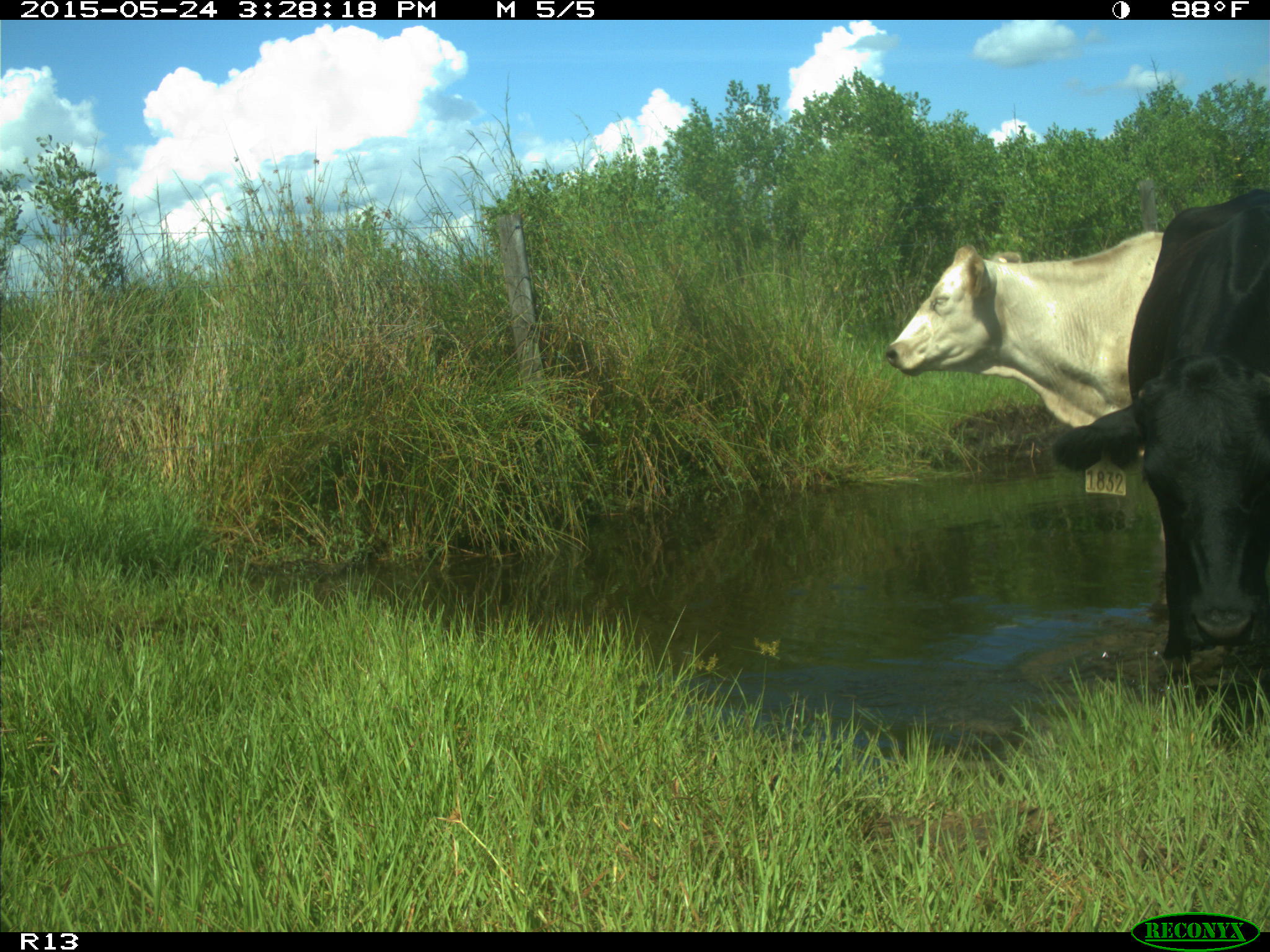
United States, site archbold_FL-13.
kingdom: Animalia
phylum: Chordata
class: Mammalia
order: Artiodactyla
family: Bovidae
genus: Bos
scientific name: Bos taurus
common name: domestic cow